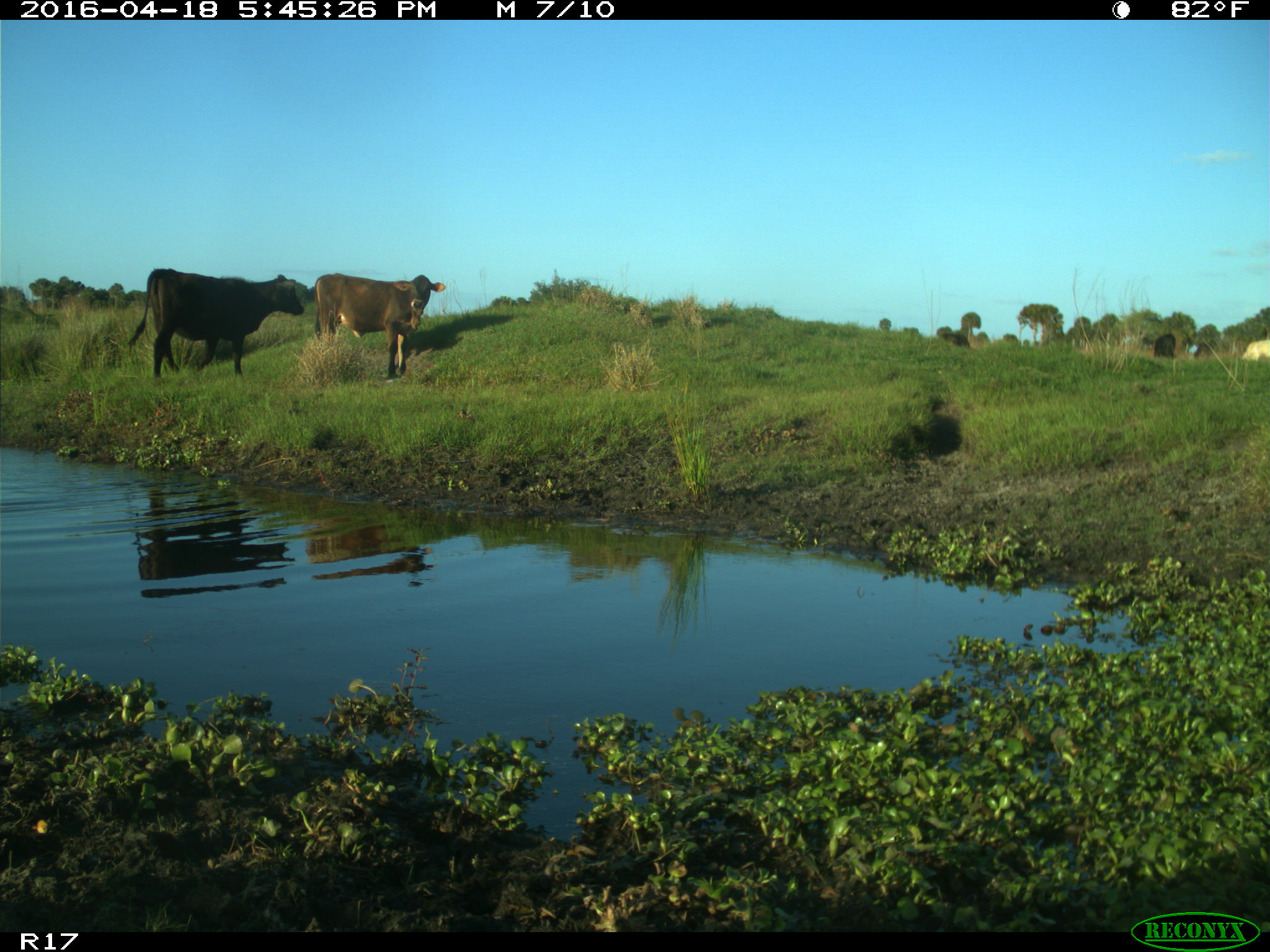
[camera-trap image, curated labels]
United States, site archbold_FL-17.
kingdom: Animalia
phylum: Chordata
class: Mammalia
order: Artiodactyla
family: Bovidae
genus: Bos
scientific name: Bos taurus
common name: domestic cow